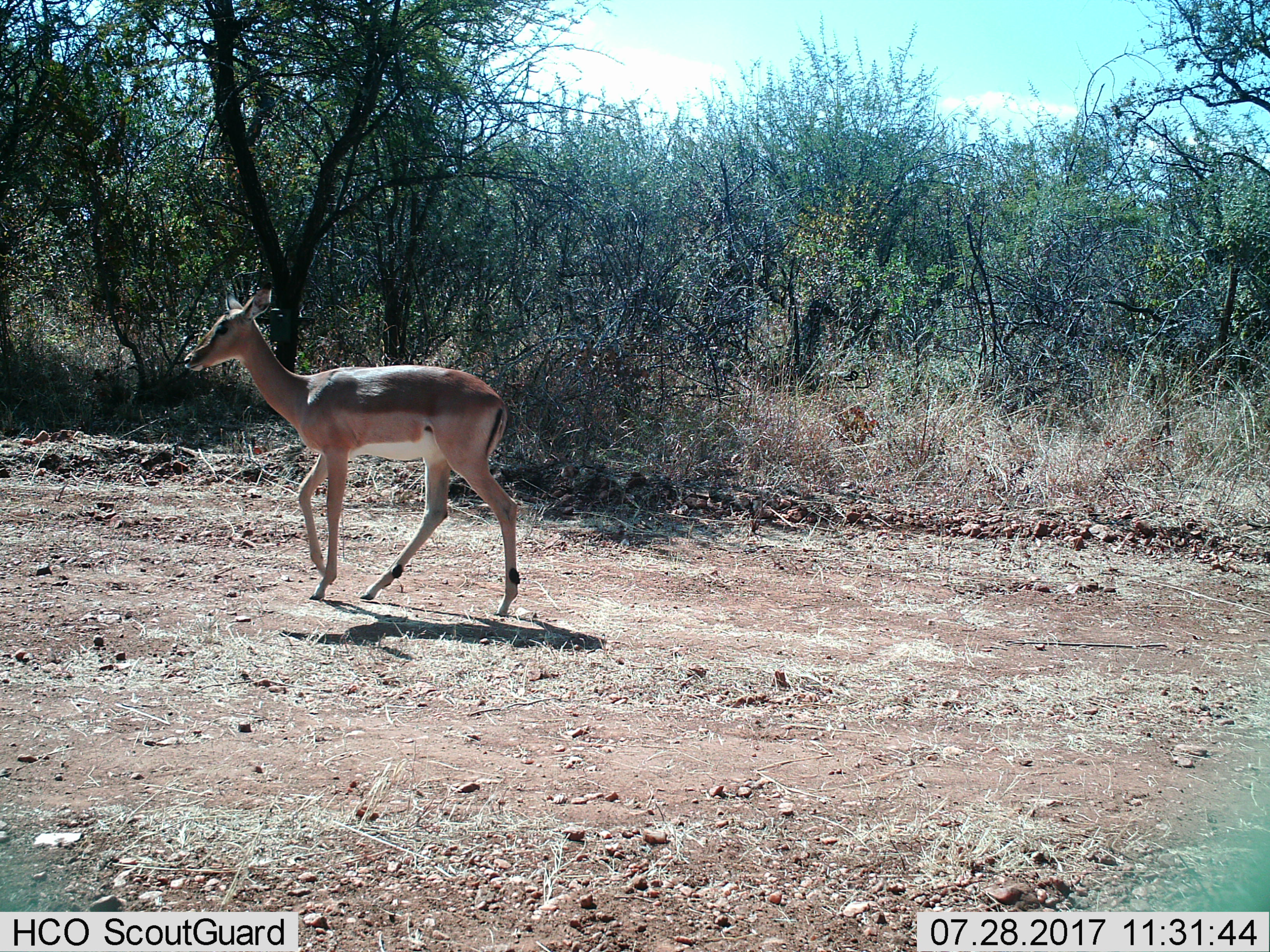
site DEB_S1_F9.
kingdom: Animalia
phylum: Chordata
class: Mammalia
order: Artiodactyla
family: Bovidae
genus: Aepyceros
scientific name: Aepyceros melampus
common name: impala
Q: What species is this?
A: Impala (Aepyceros melampus).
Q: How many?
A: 1.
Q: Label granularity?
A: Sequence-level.